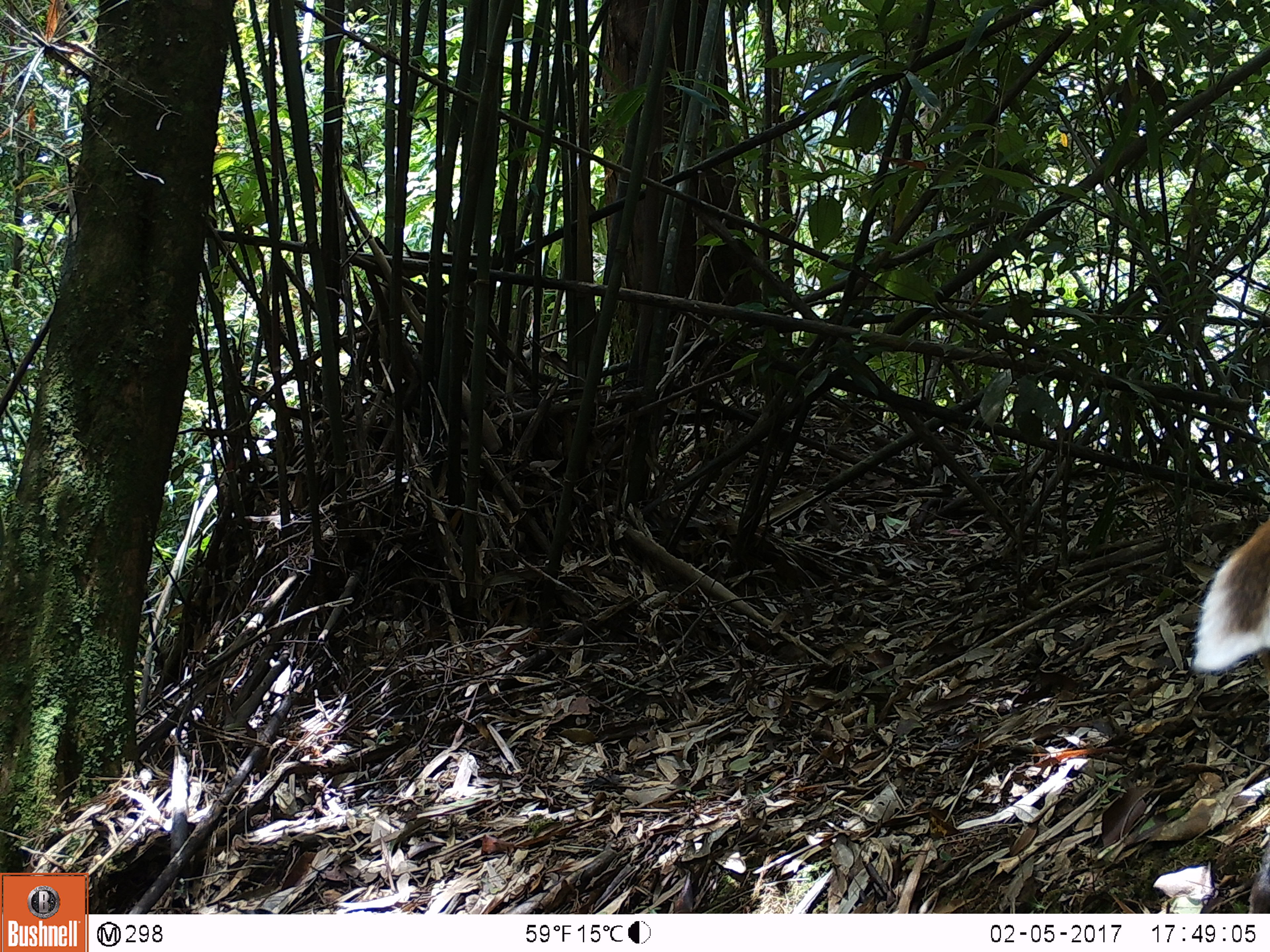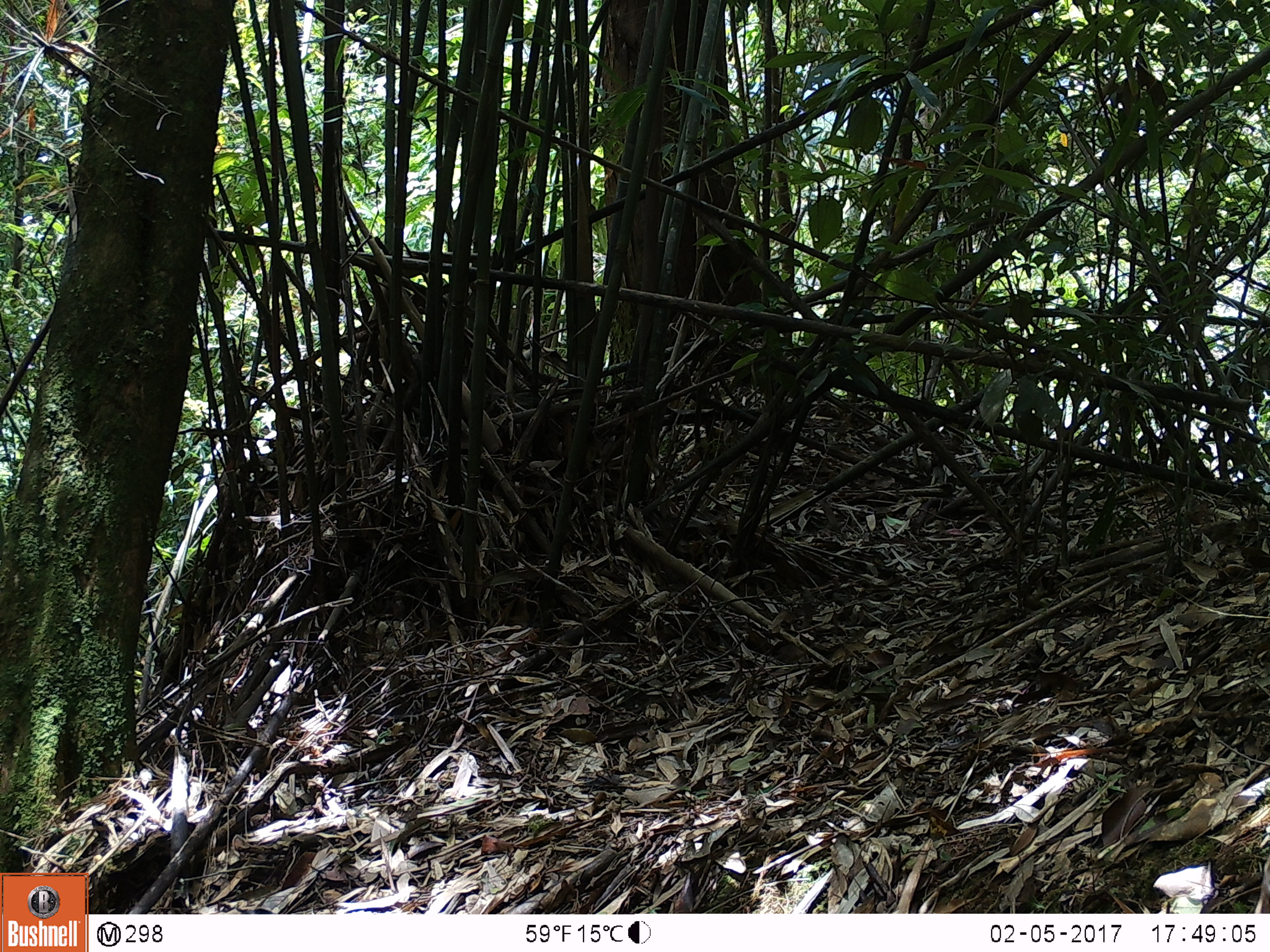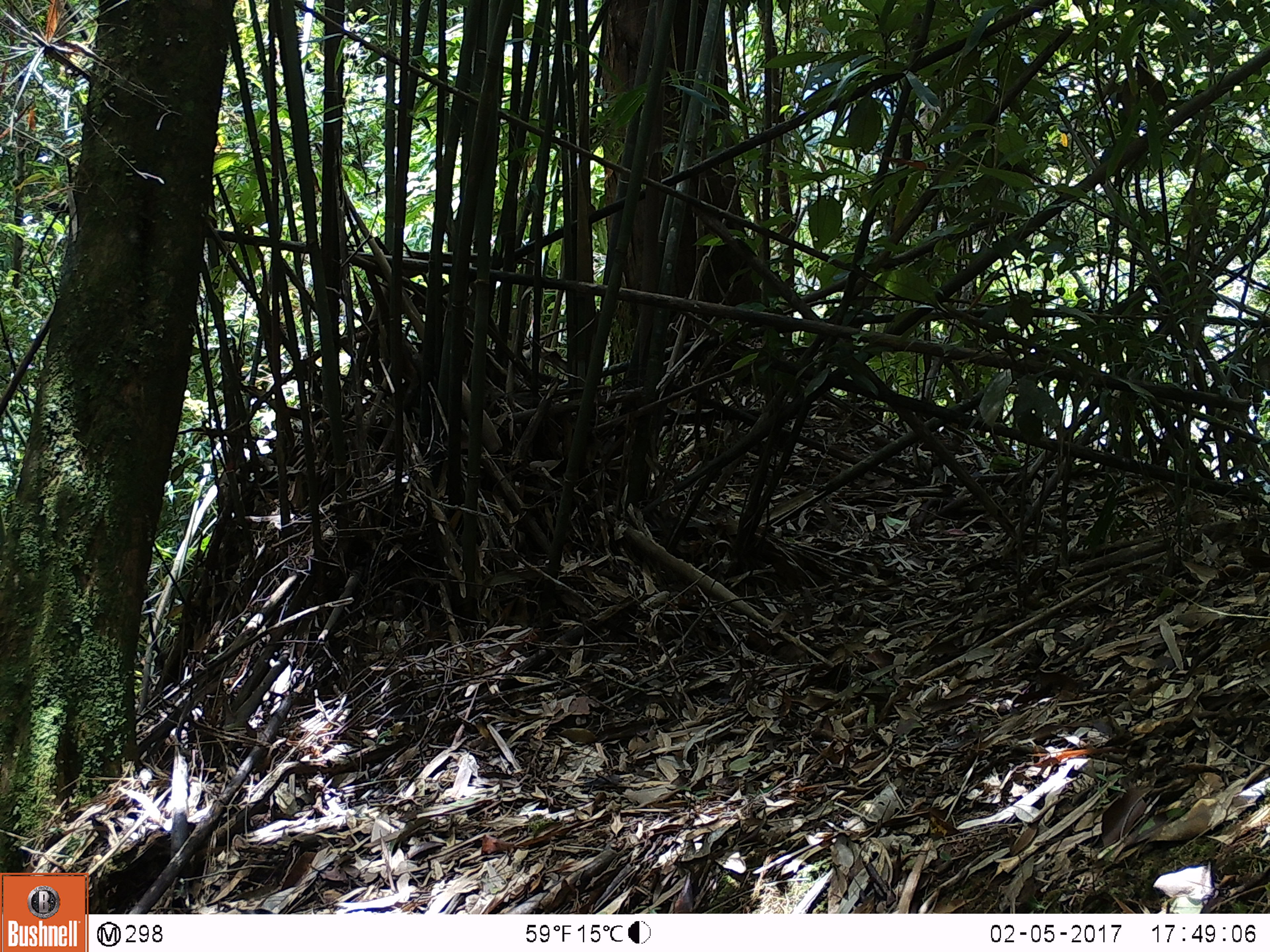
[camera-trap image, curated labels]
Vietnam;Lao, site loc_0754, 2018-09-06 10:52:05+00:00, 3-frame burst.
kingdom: Animalia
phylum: Chordata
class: Mammalia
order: Artiodactyla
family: Cervidae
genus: Muntiacus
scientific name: Muntiacus rooseveltorum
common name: roosevelt's muntjac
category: roosevelts muntjac group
Roosevelts muntjac group (roosevelt's muntjac) (Muntiacus rooseveltorum). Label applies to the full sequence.